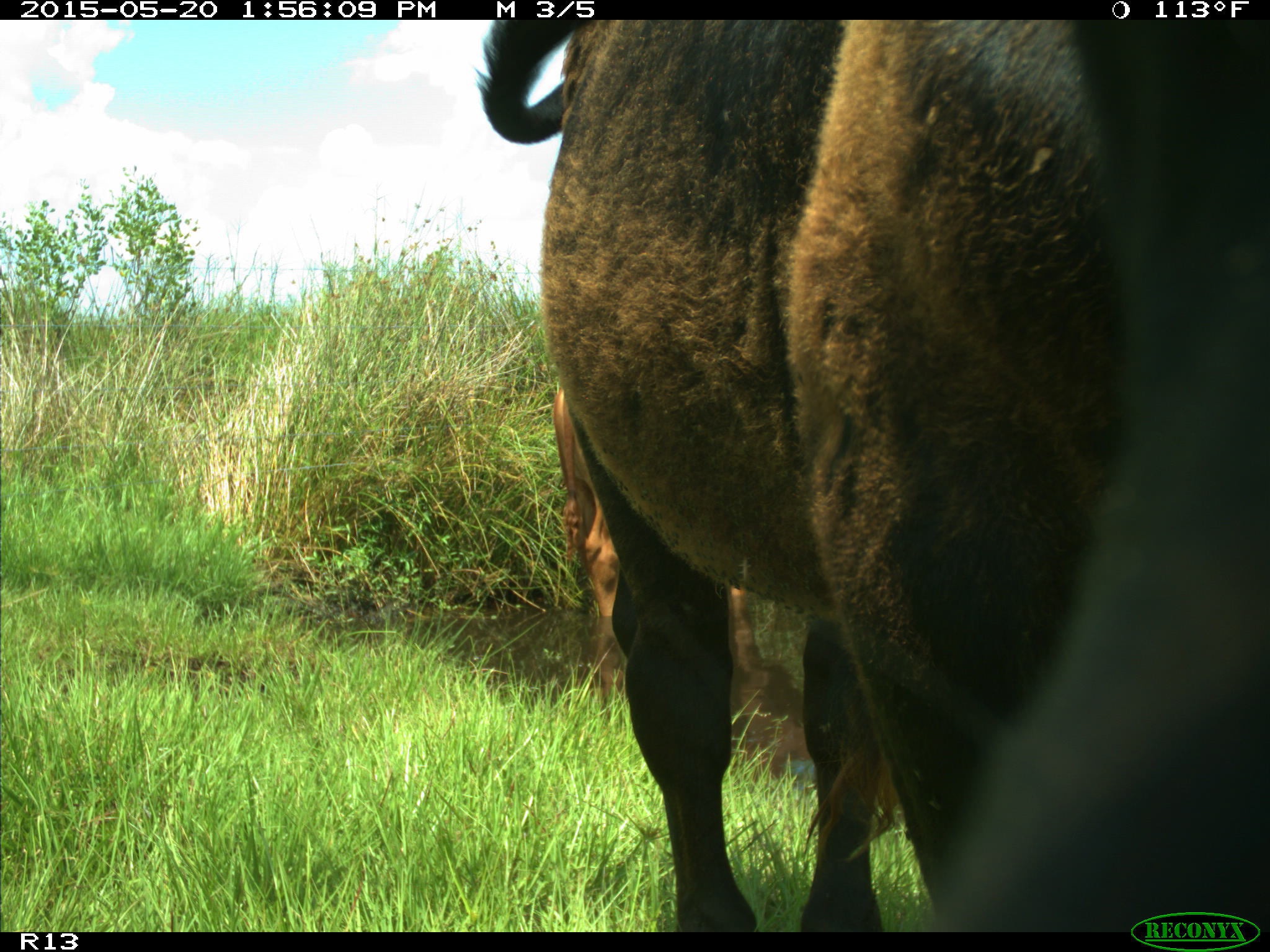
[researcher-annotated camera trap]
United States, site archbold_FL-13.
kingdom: Animalia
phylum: Chordata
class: Mammalia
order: Artiodactyla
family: Bovidae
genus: Bos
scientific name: Bos taurus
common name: domestic cow